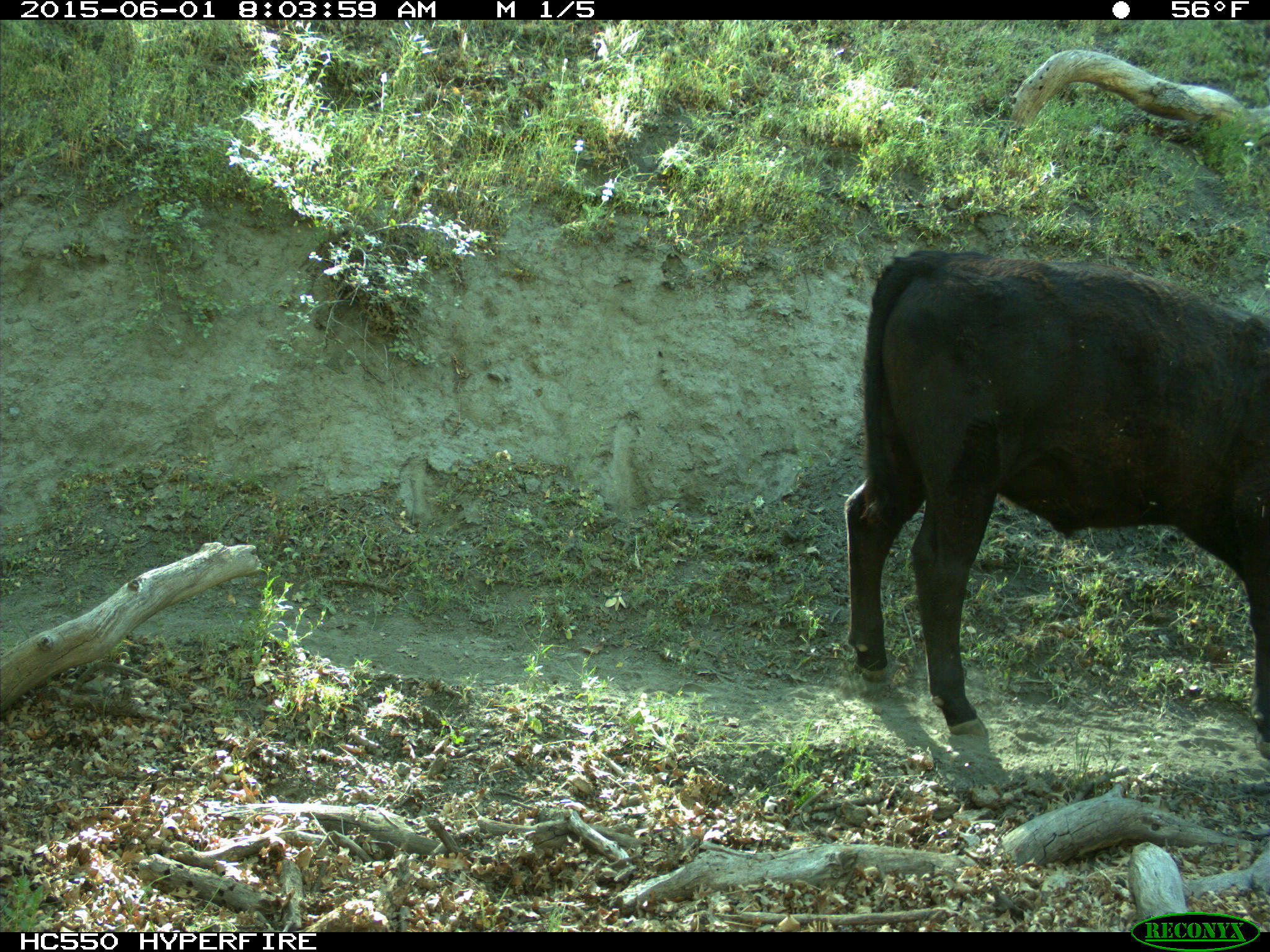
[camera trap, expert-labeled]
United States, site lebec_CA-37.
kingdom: Animalia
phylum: Chordata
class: Mammalia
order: Artiodactyla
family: Bovidae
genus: Bos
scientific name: Bos taurus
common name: domestic cow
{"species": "Bos taurus (domestic cow)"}